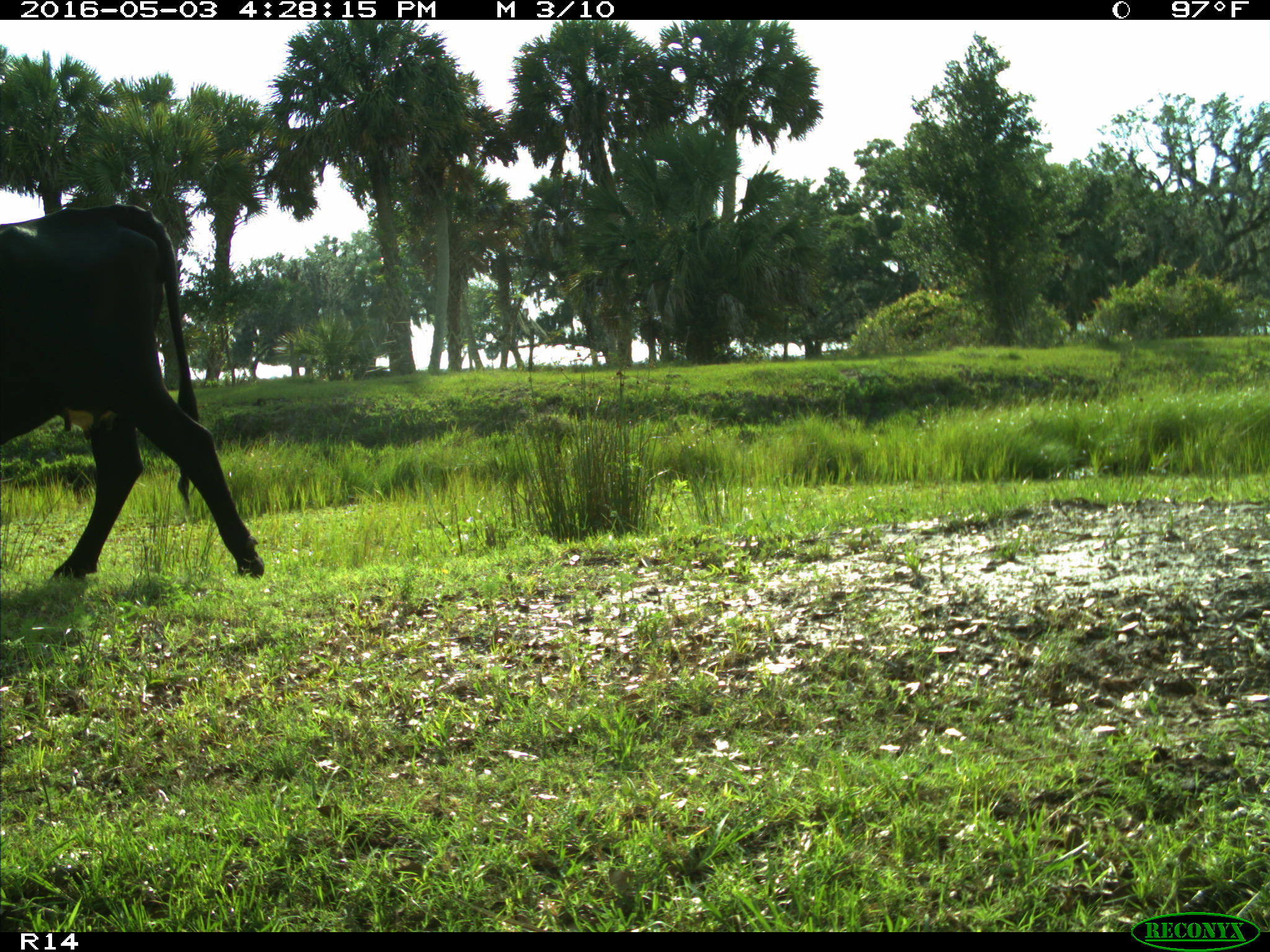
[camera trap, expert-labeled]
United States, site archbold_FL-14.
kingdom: Animalia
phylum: Chordata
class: Mammalia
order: Artiodactyla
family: Bovidae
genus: Bos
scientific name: Bos taurus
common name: domestic cow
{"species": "Bos taurus (domestic cow)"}